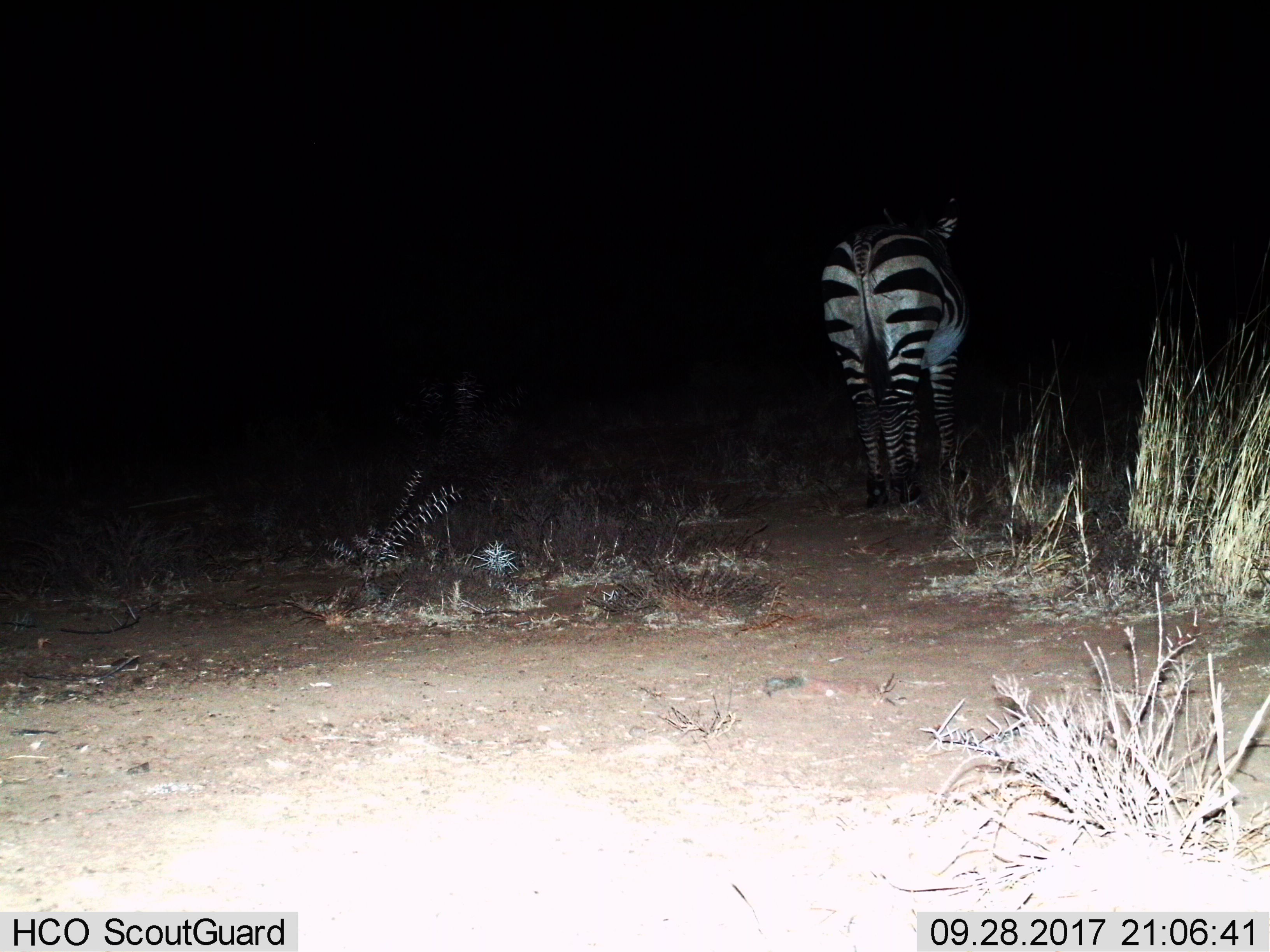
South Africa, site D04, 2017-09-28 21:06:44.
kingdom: Animalia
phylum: Chordata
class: Mammalia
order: Perissodactyla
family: Equidae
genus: Equus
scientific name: Equus zebra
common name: mountain zebra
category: zebramountain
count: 1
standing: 67%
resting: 0%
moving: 33%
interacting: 0%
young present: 17%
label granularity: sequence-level